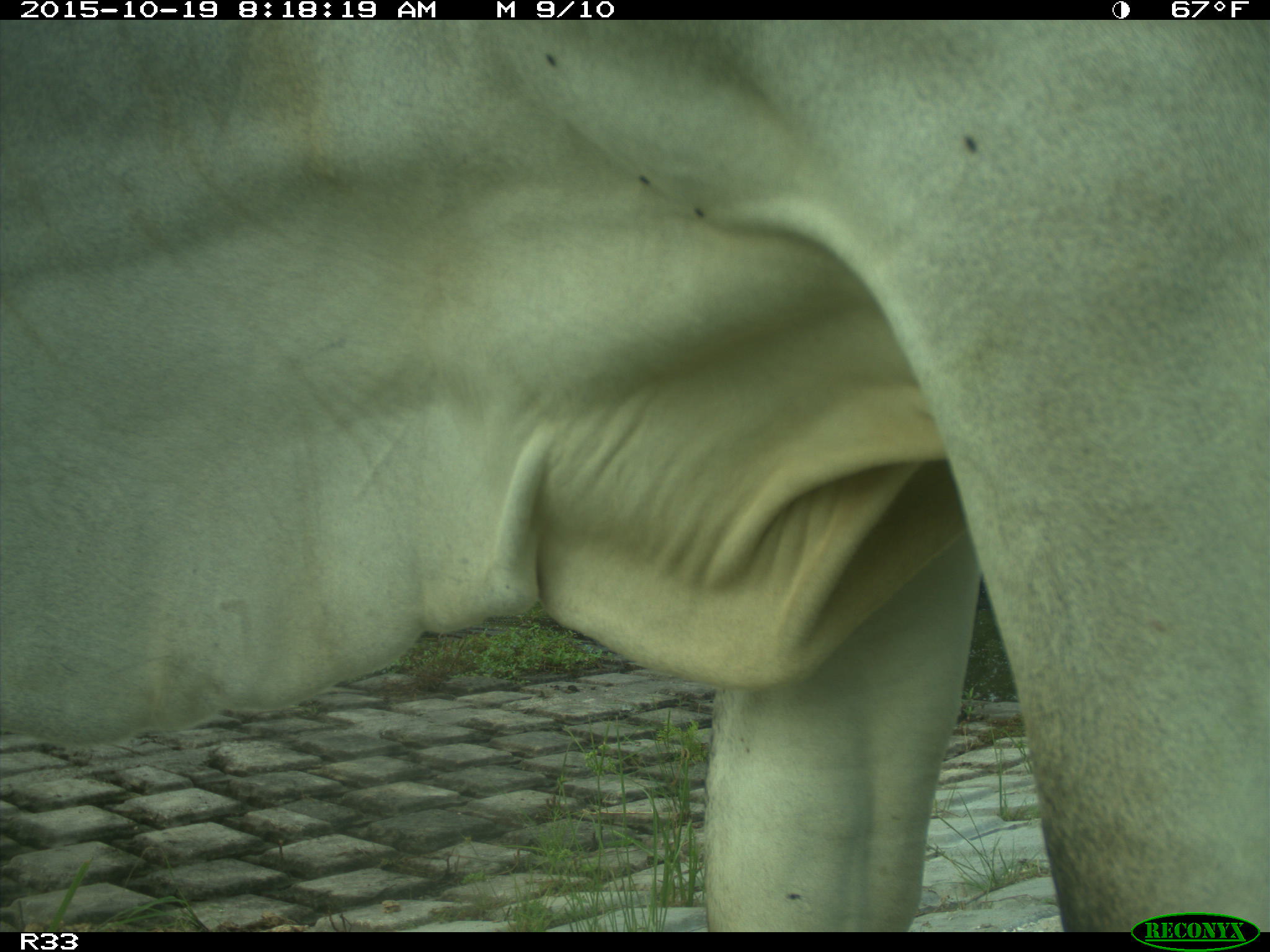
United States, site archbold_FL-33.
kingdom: Animalia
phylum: Chordata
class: Mammalia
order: Artiodactyla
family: Bovidae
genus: Bos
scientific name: Bos taurus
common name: domestic cow